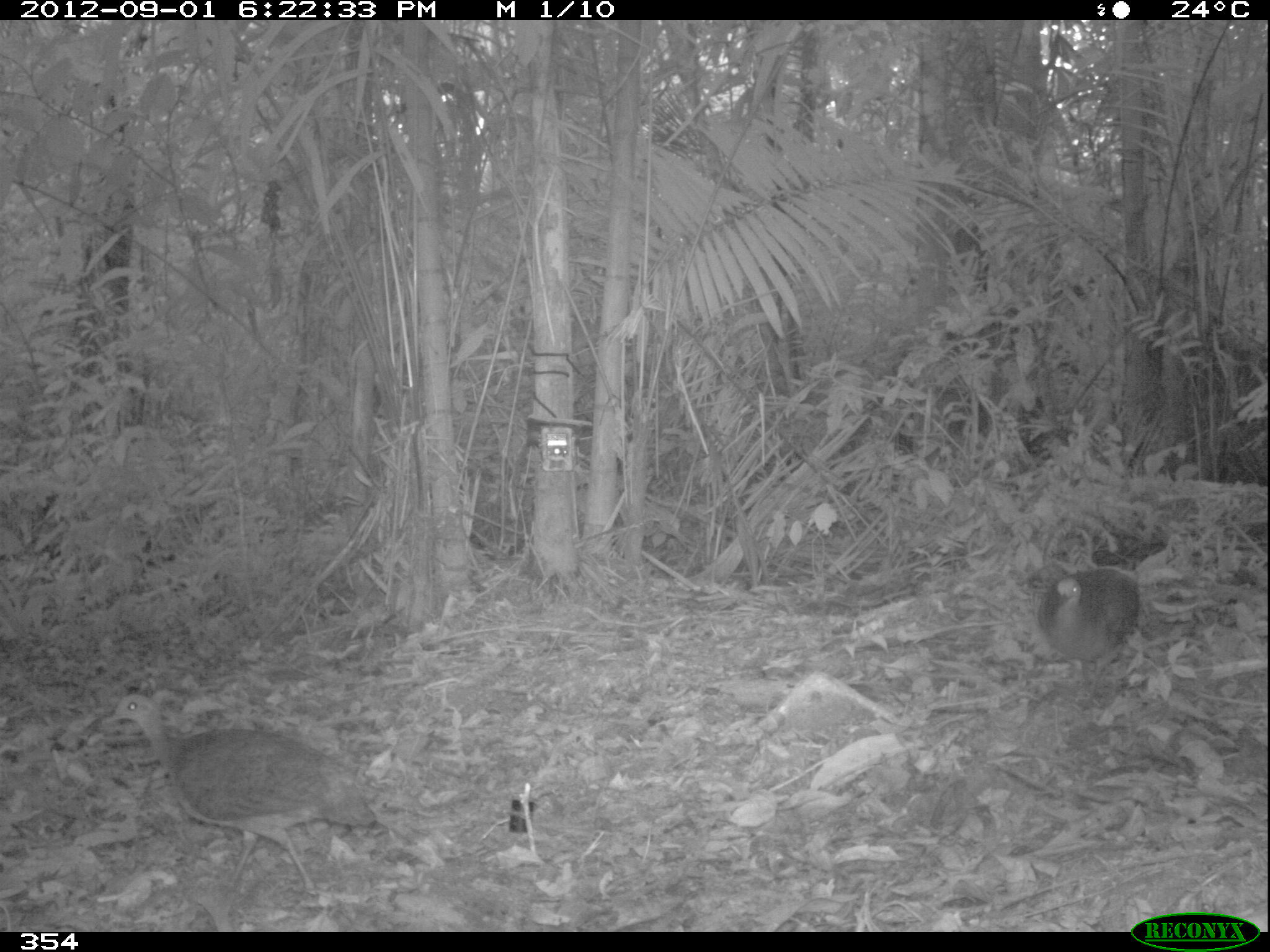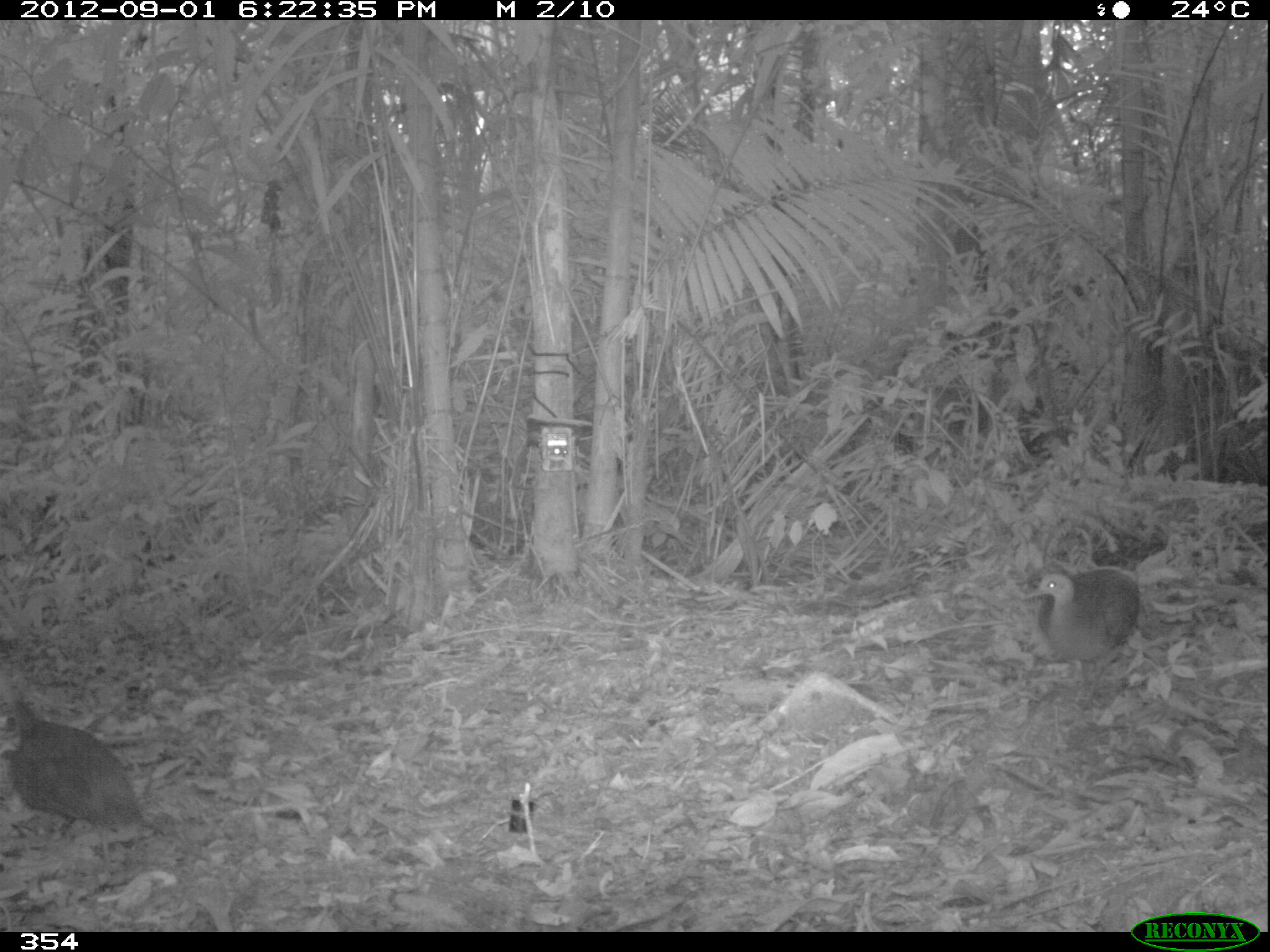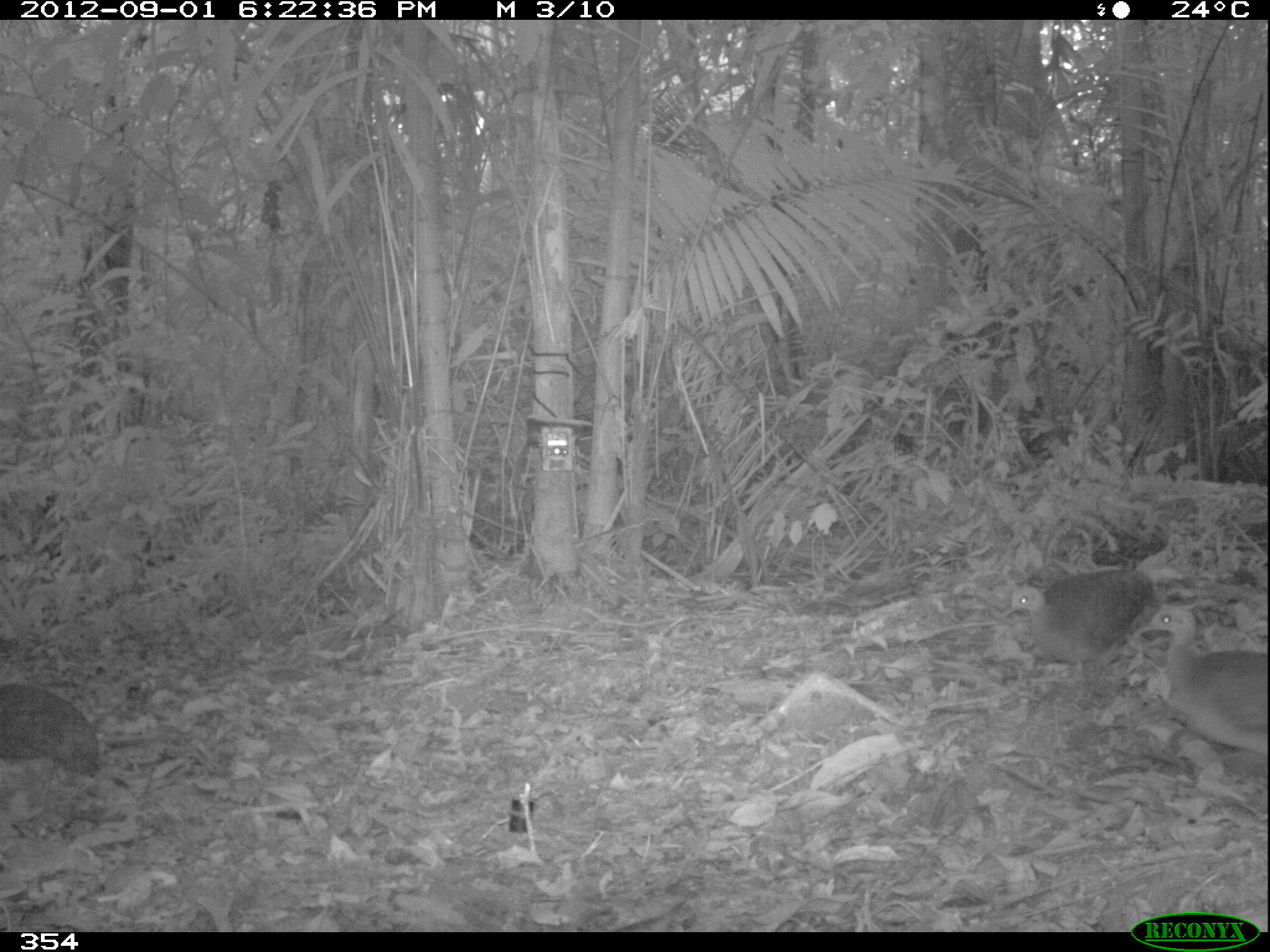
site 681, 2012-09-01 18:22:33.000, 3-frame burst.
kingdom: Animalia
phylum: Chordata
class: Aves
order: Galliformes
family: Phasianidae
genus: Alectoris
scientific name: Alectoris rufa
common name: red-legged partridge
Alectoris rufa (red-legged partridge).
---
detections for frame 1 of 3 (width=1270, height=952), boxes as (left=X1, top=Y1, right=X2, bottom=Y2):
alectoris rufa: (left=100, top=693, right=376, bottom=896); (left=1036, top=567, right=1140, bottom=713)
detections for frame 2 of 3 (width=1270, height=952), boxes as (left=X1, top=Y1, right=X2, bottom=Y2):
alectoris rufa: (left=1, top=683, right=149, bottom=874); (left=1023, top=566, right=1139, bottom=710)